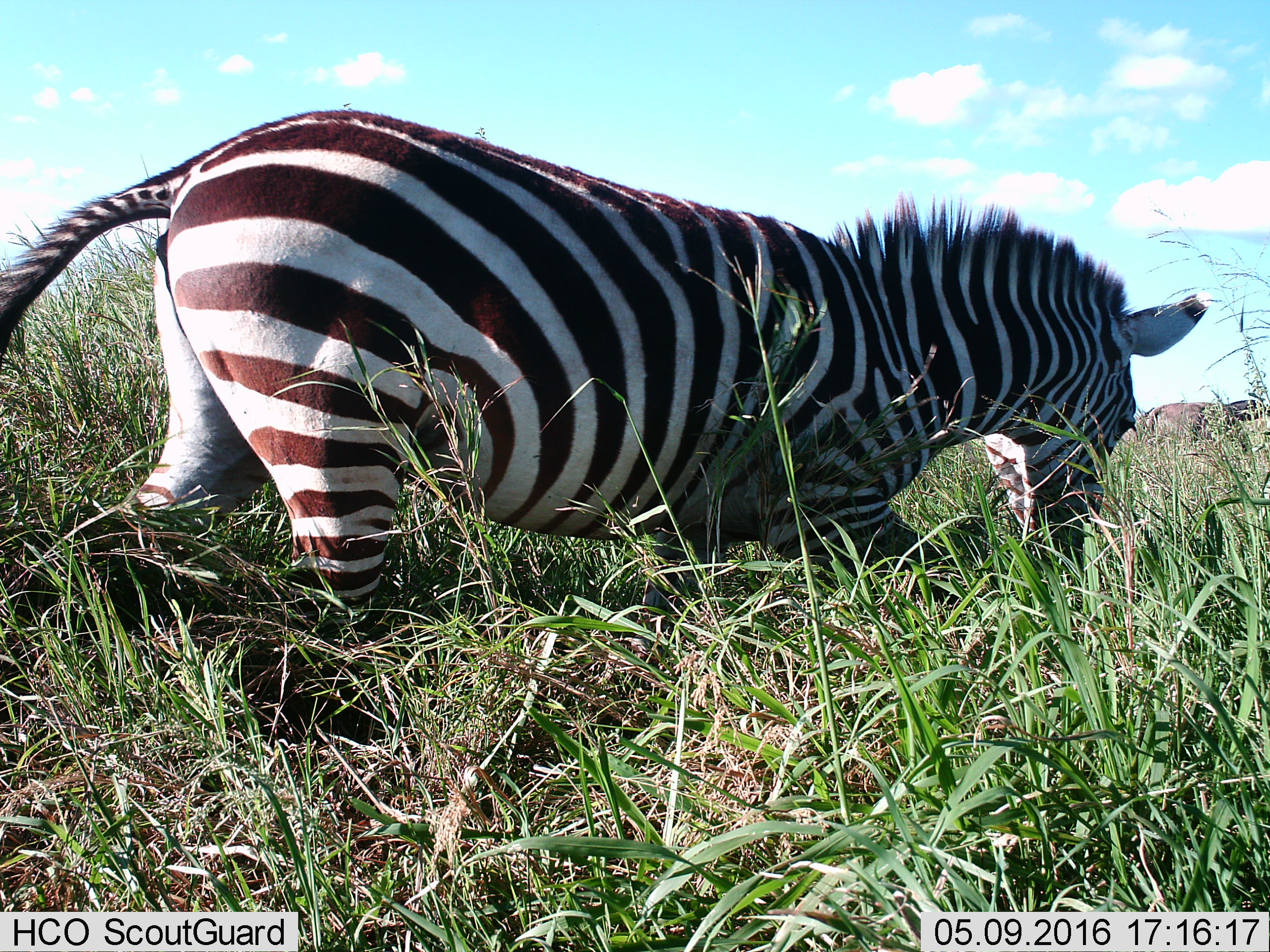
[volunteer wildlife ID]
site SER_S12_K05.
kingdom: Animalia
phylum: Chordata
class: Mammalia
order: Perissodactyla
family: Equidae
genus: Equus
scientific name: Equus quagga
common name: plains zebra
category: zebraplains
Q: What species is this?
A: Zebraplains (plains zebra) (Equus quagga).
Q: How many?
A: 1.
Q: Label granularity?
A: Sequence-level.